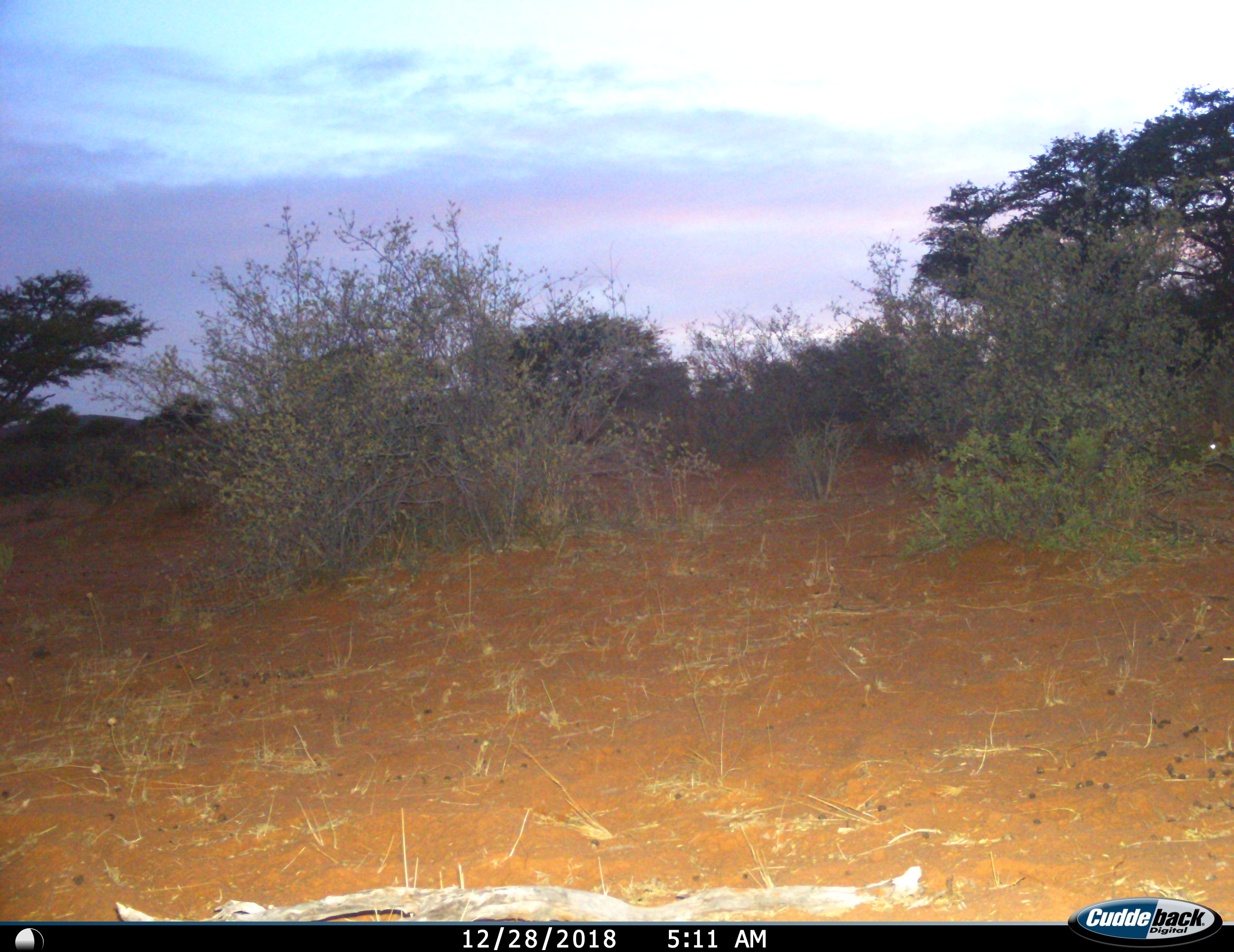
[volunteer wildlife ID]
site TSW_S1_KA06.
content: unidentified animal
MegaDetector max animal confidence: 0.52